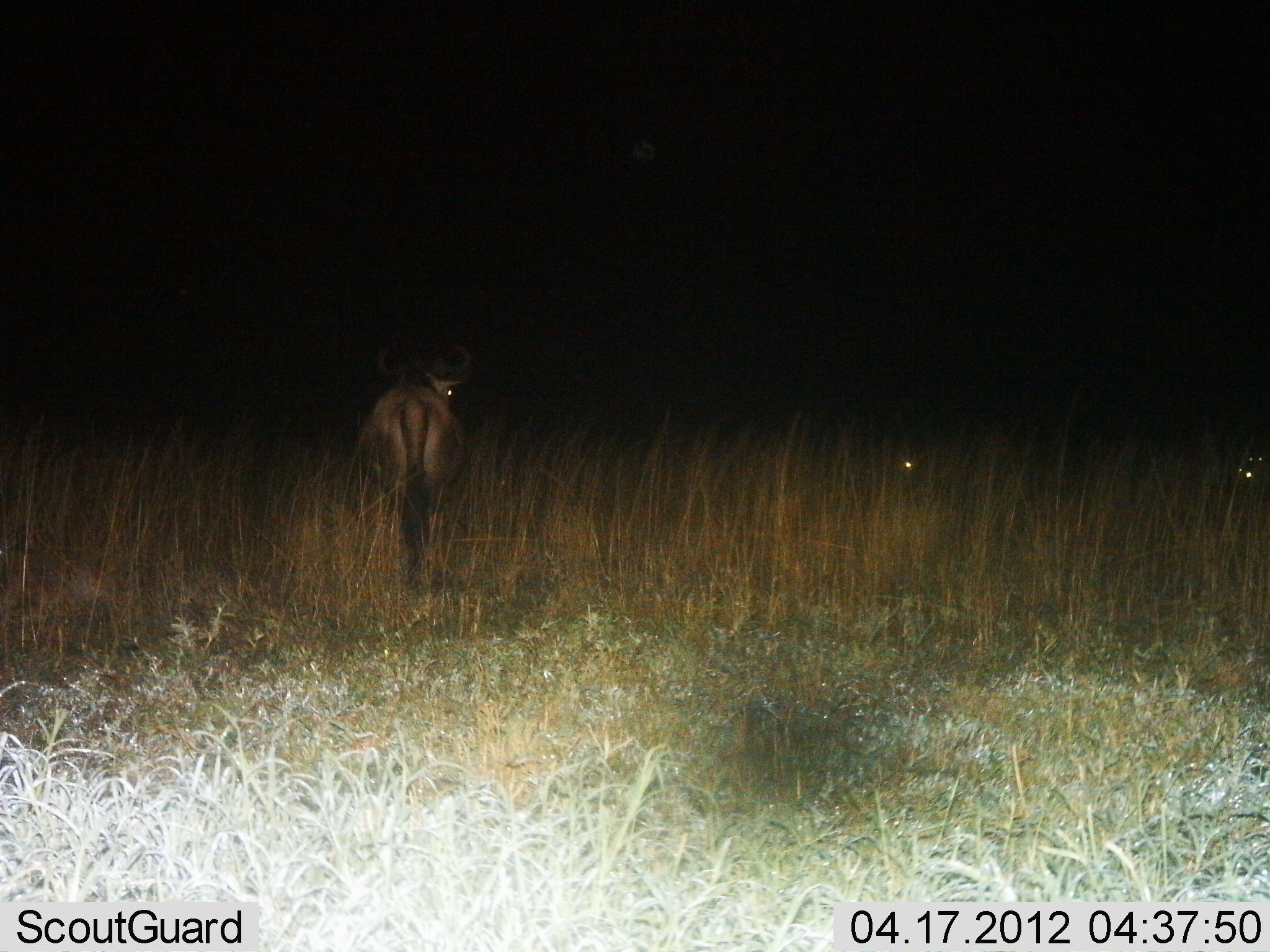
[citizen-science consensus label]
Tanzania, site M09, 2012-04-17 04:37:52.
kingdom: Animalia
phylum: Chordata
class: Mammalia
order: Artiodactyla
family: Bovidae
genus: Connochaetes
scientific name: Connochaetes taurinus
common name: blue wildebeest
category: wildebeest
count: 1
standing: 80%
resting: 30%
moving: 15%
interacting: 5%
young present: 0%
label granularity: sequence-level